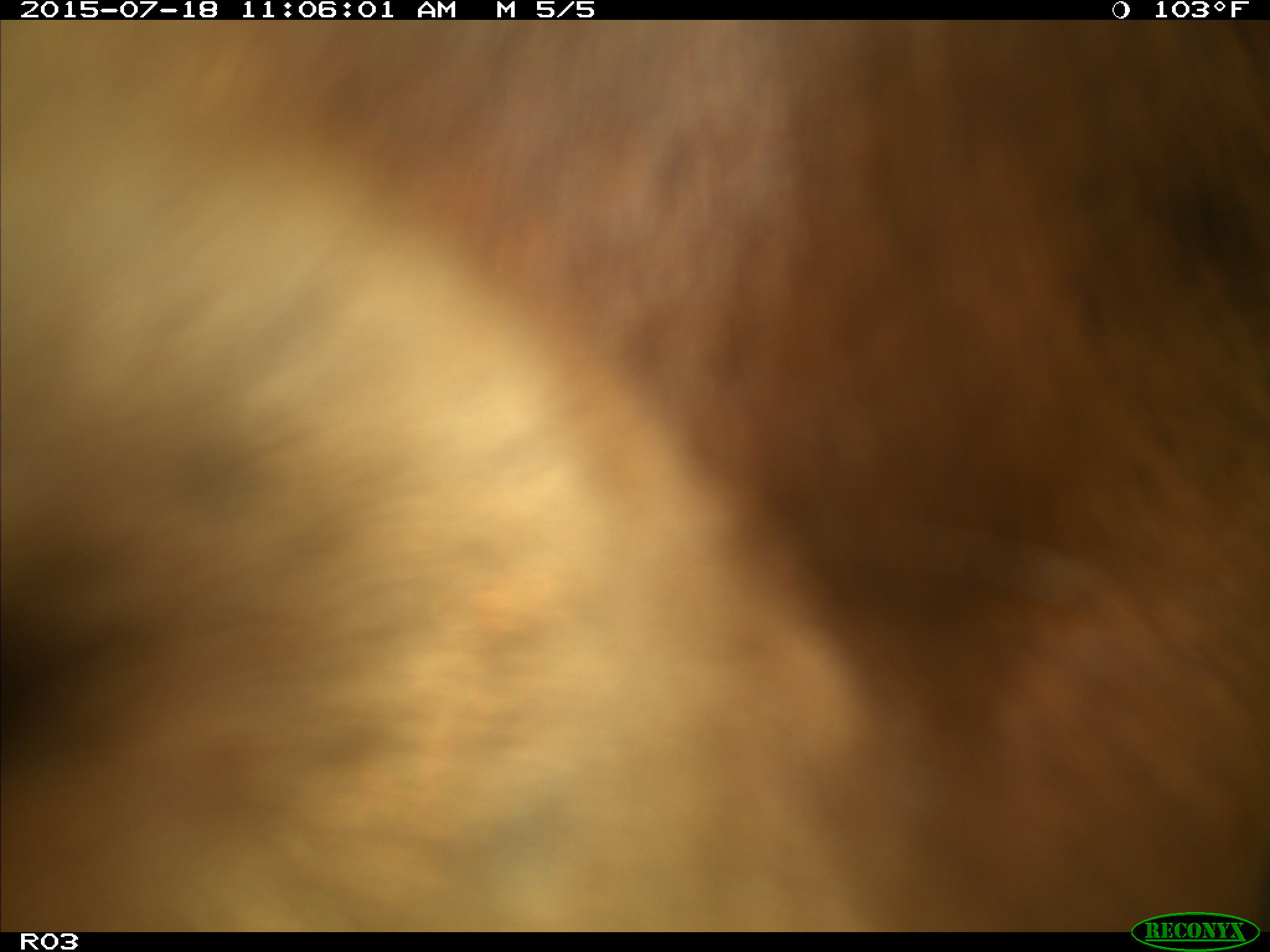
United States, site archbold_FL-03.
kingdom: Animalia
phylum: Chordata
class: Mammalia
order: Artiodactyla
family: Bovidae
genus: Bos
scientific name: Bos taurus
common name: domestic cow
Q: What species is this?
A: Bos taurus (domestic cow).